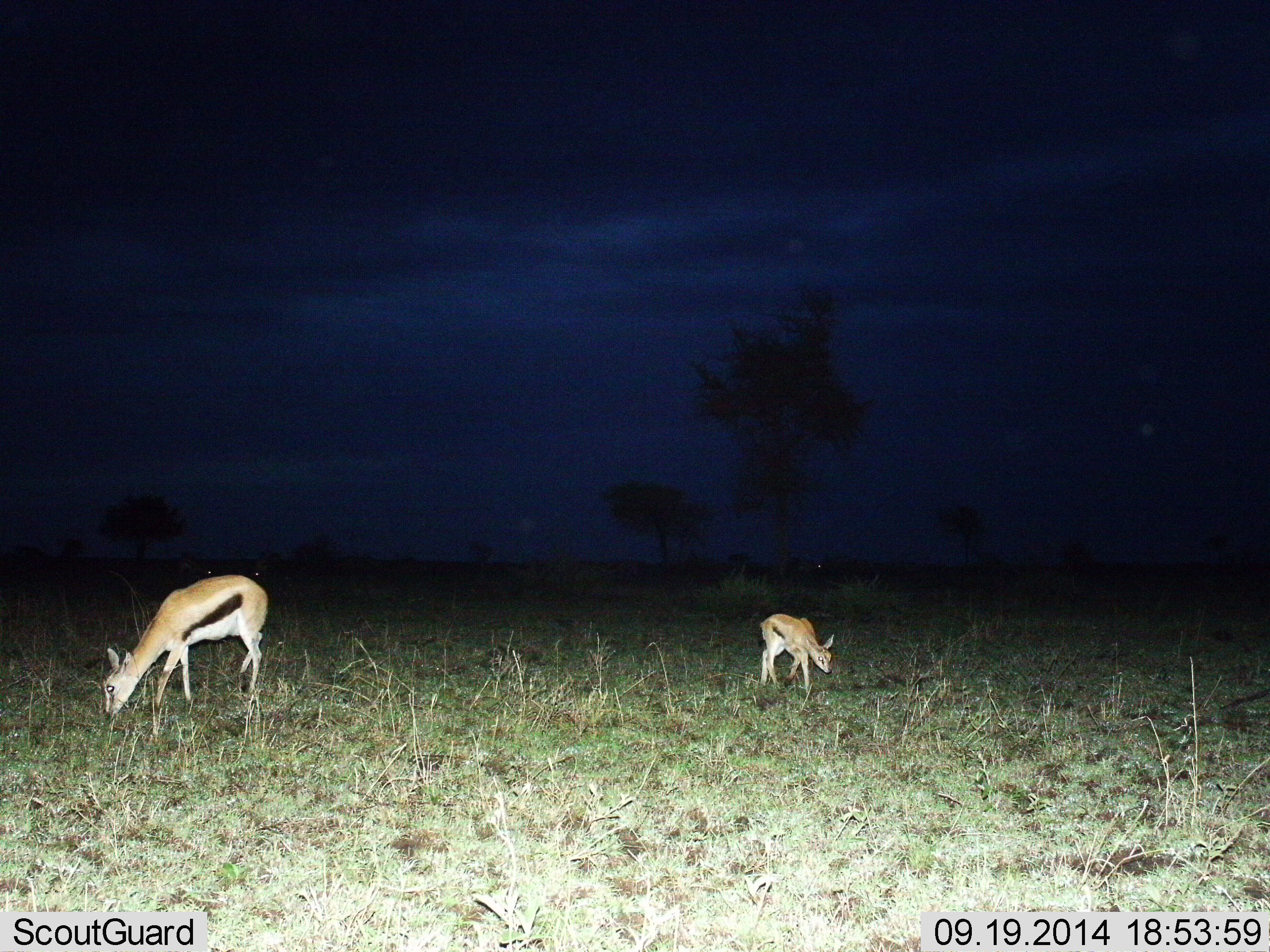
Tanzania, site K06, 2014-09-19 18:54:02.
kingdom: Animalia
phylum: Chordata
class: Mammalia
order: Artiodactyla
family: Bovidae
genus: Eudorcas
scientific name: Eudorcas thomsonii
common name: thomson's gazelle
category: gazellethomsons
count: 2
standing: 20%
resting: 0%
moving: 20%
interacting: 0%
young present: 20%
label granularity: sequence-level